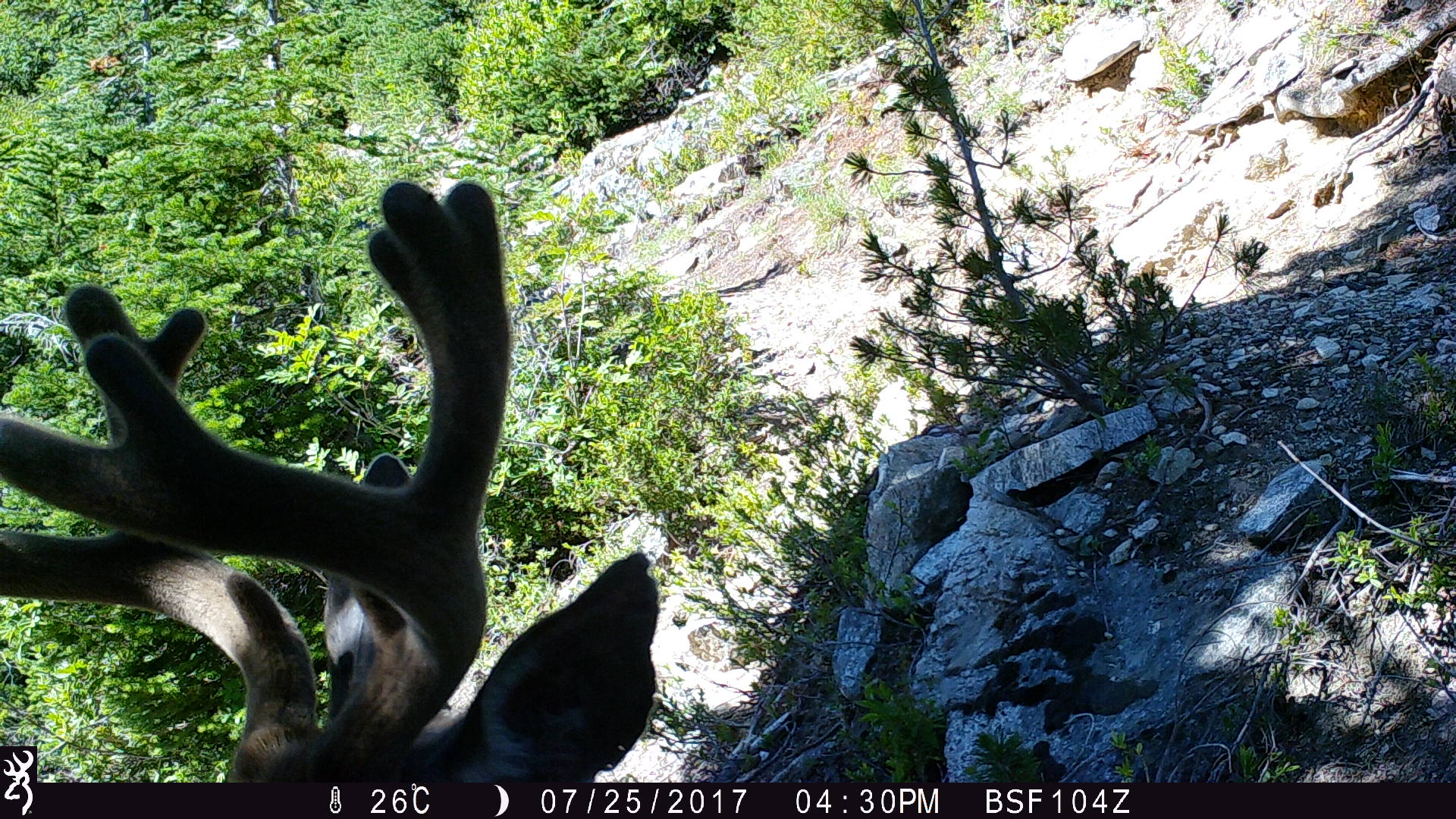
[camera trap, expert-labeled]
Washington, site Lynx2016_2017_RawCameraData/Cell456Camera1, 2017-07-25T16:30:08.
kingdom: Animalia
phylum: Chordata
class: Mammalia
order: Artiodactyla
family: Cervidae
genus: Odocoileus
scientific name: Odocoileus hemionus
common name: mule deer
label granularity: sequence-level